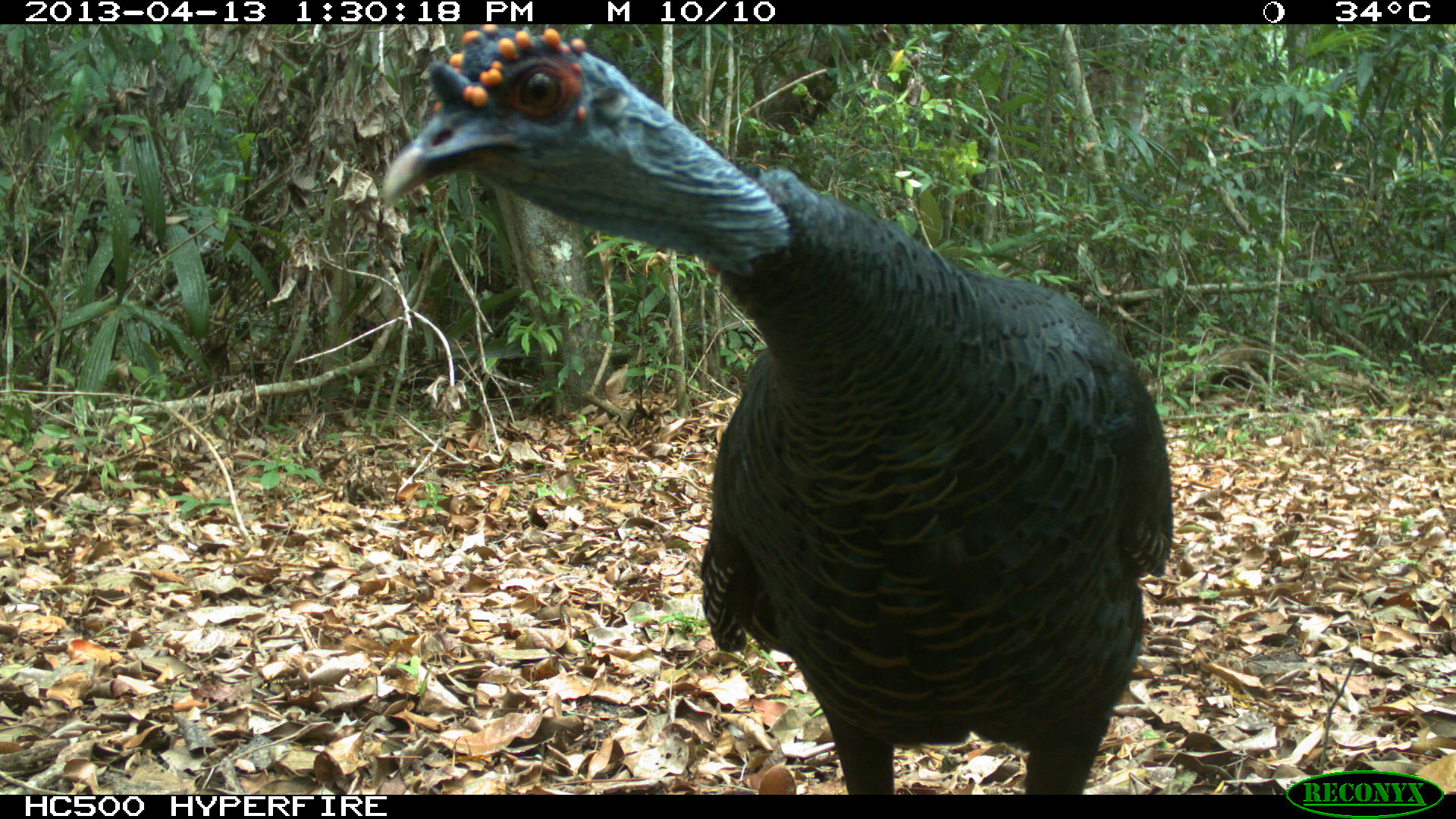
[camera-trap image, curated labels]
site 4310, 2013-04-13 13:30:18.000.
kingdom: Animalia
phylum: Chordata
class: Aves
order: Galliformes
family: Phasianidae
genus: Meleagris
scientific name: Meleagris ocellata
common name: ocellated turkey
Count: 1.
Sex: male.